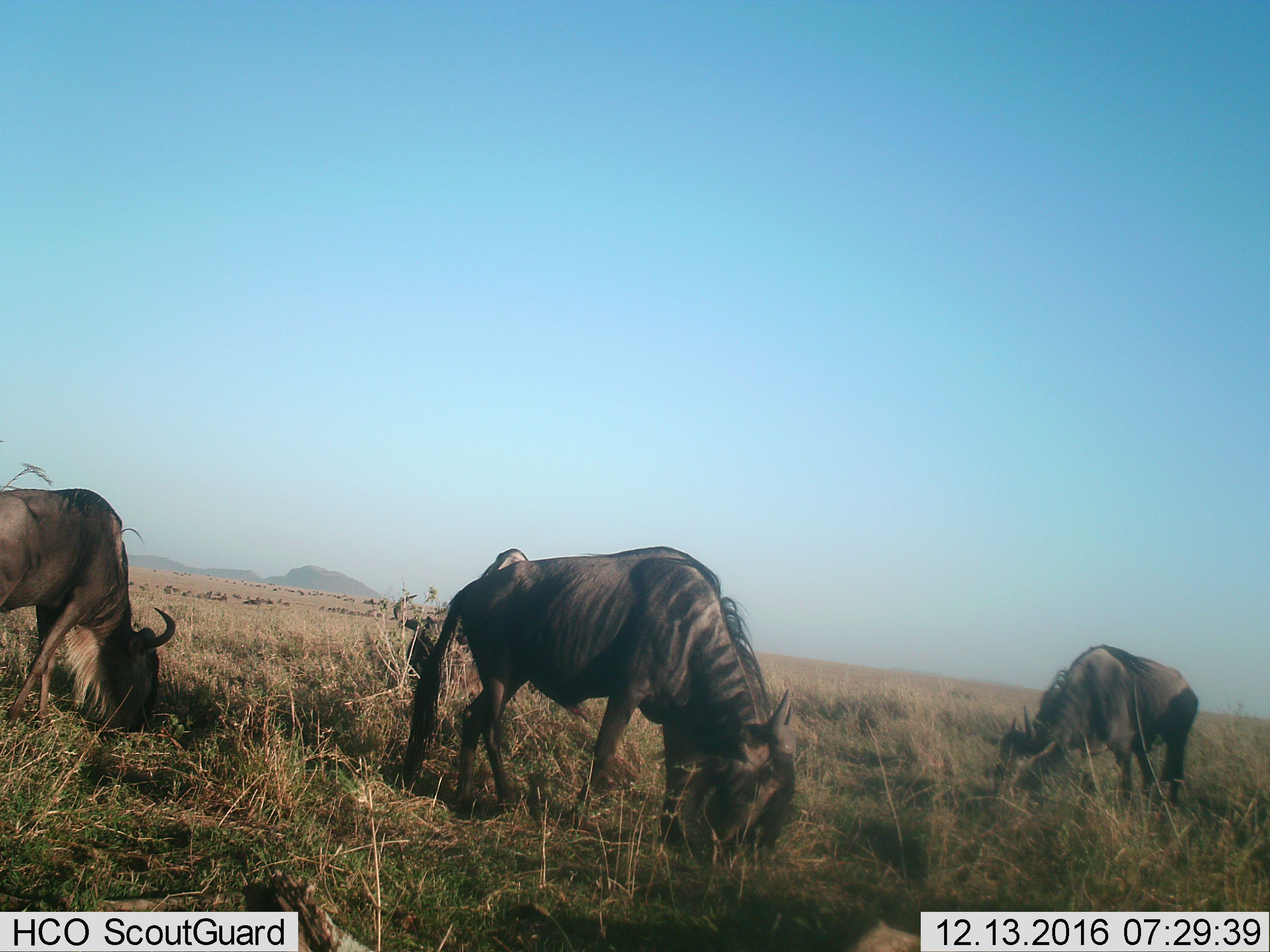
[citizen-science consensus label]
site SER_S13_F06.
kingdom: Animalia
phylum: Chordata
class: Mammalia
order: Artiodactyla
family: Bovidae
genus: Connochaetes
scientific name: Connochaetes taurinus taurinus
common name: blue wildebeest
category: wildebeestblue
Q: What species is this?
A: Wildebeestblue (blue wildebeest) (Connochaetes taurinus taurinus).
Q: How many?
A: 3.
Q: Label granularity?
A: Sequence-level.